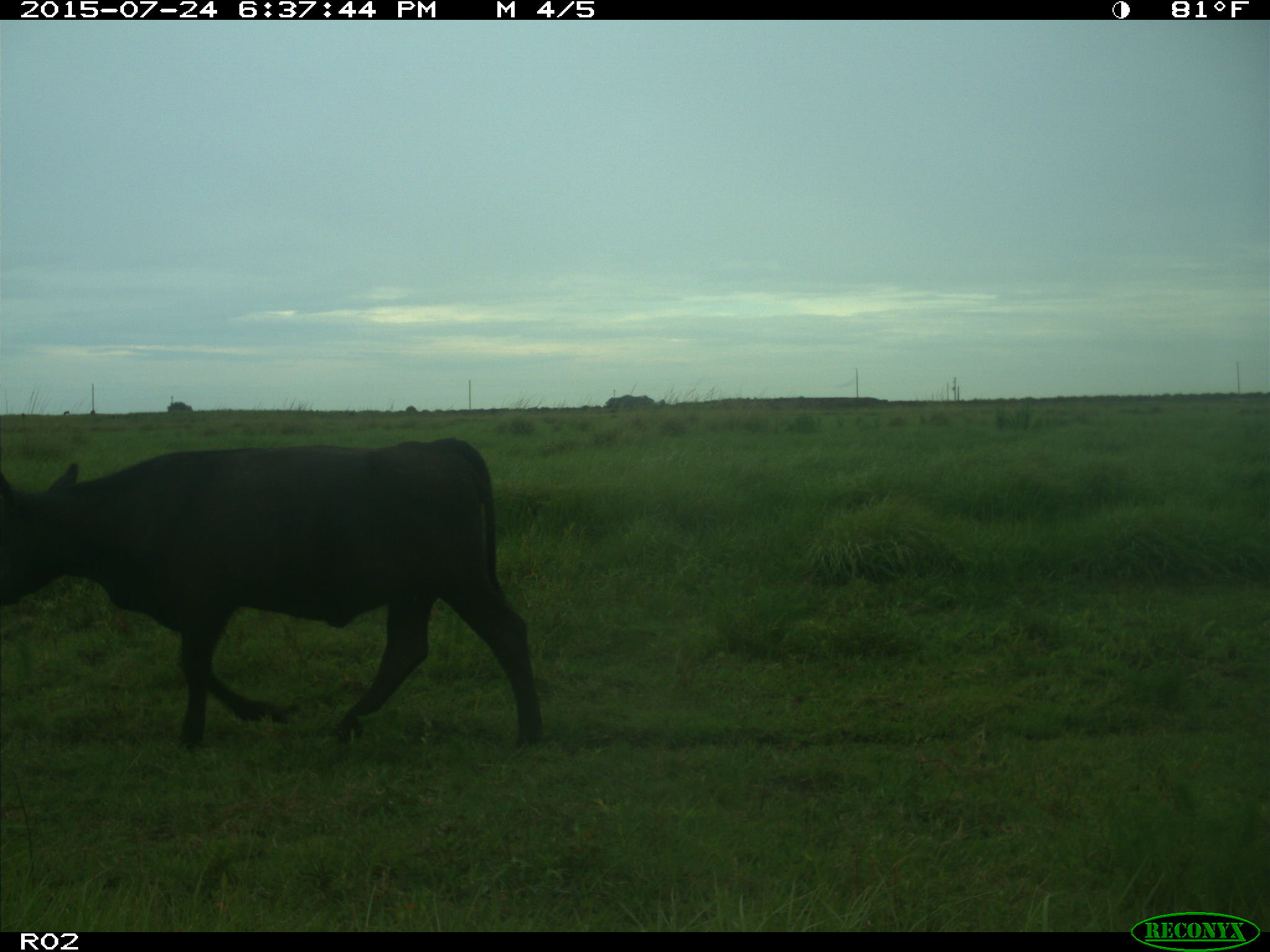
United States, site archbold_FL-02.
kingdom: Animalia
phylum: Chordata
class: Mammalia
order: Artiodactyla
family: Bovidae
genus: Bos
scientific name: Bos taurus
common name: domestic cow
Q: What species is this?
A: Bos taurus (domestic cow).